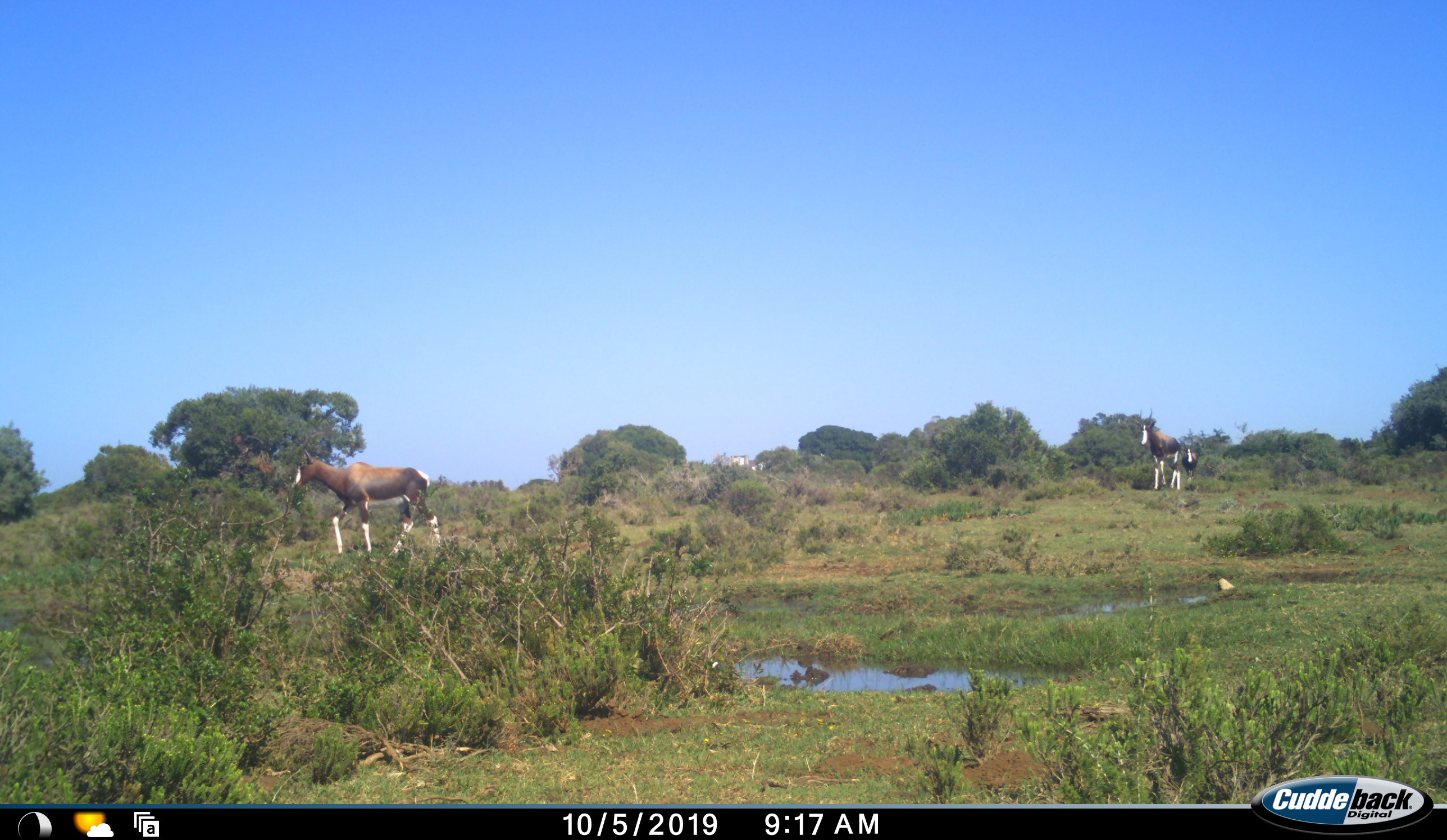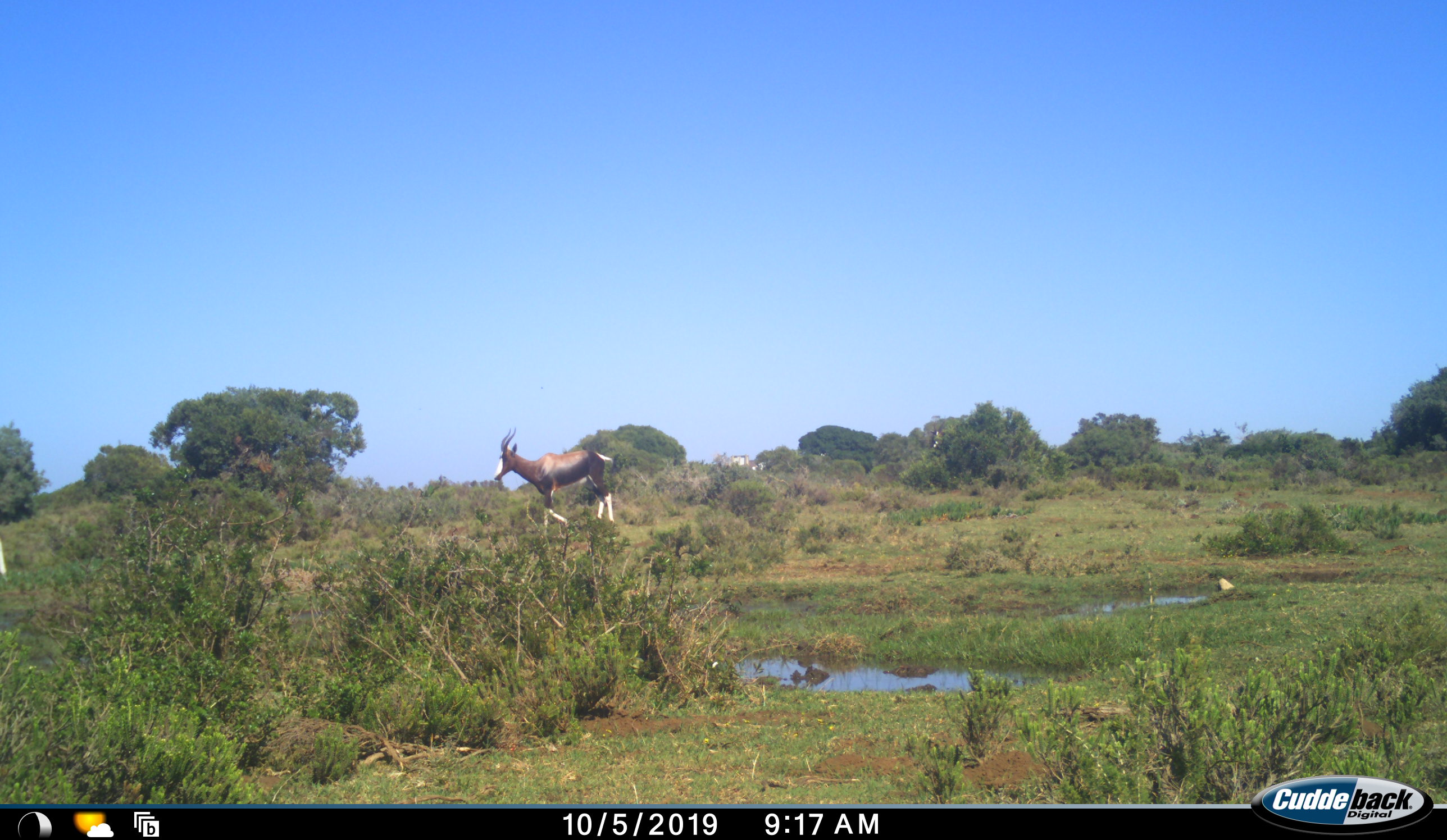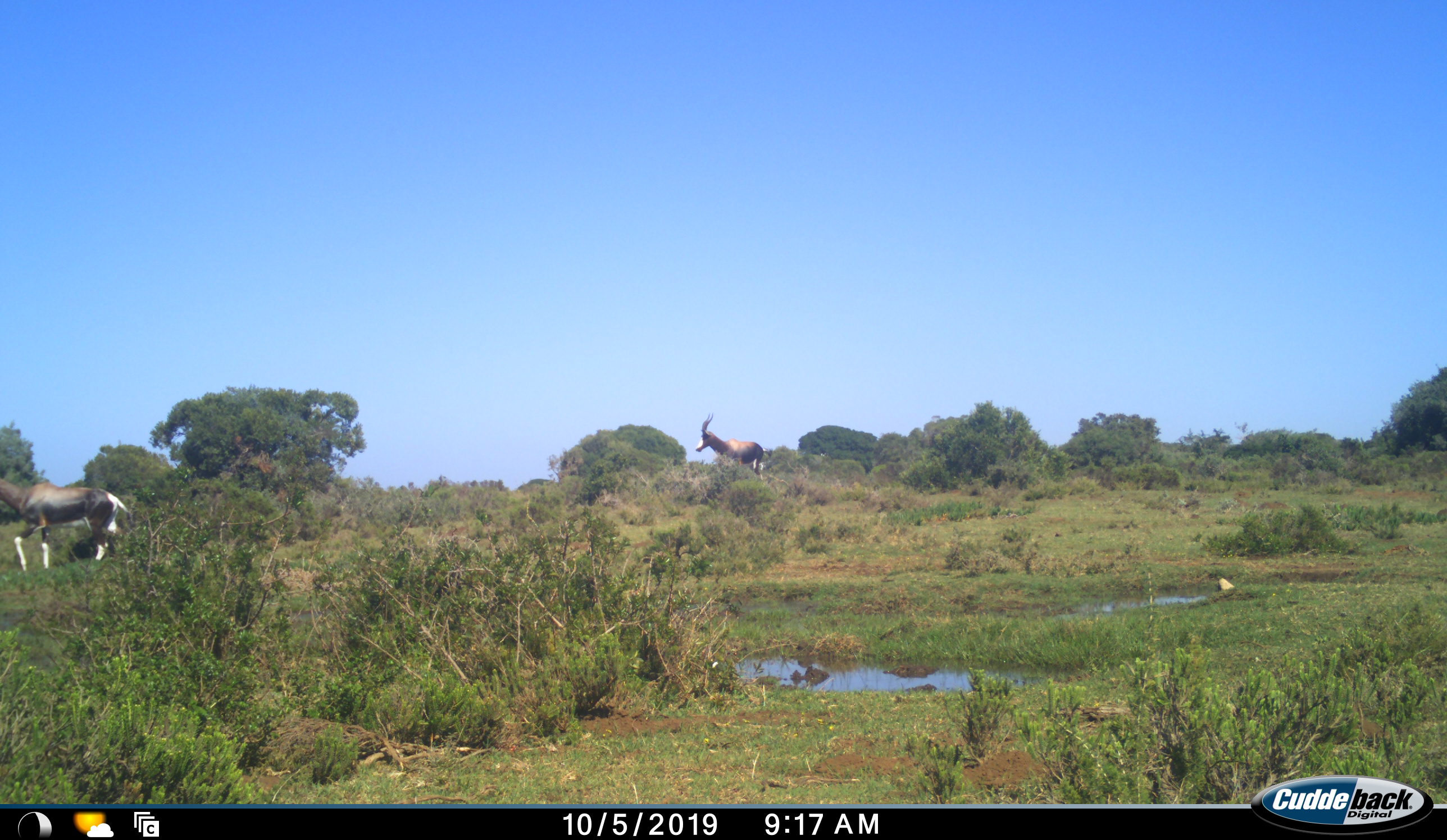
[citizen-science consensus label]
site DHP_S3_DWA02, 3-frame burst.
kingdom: Animalia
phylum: Chordata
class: Mammalia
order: Artiodactyla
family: Bovidae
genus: Damaliscus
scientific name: Damaliscus pygargus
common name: bontebok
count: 3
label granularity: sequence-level